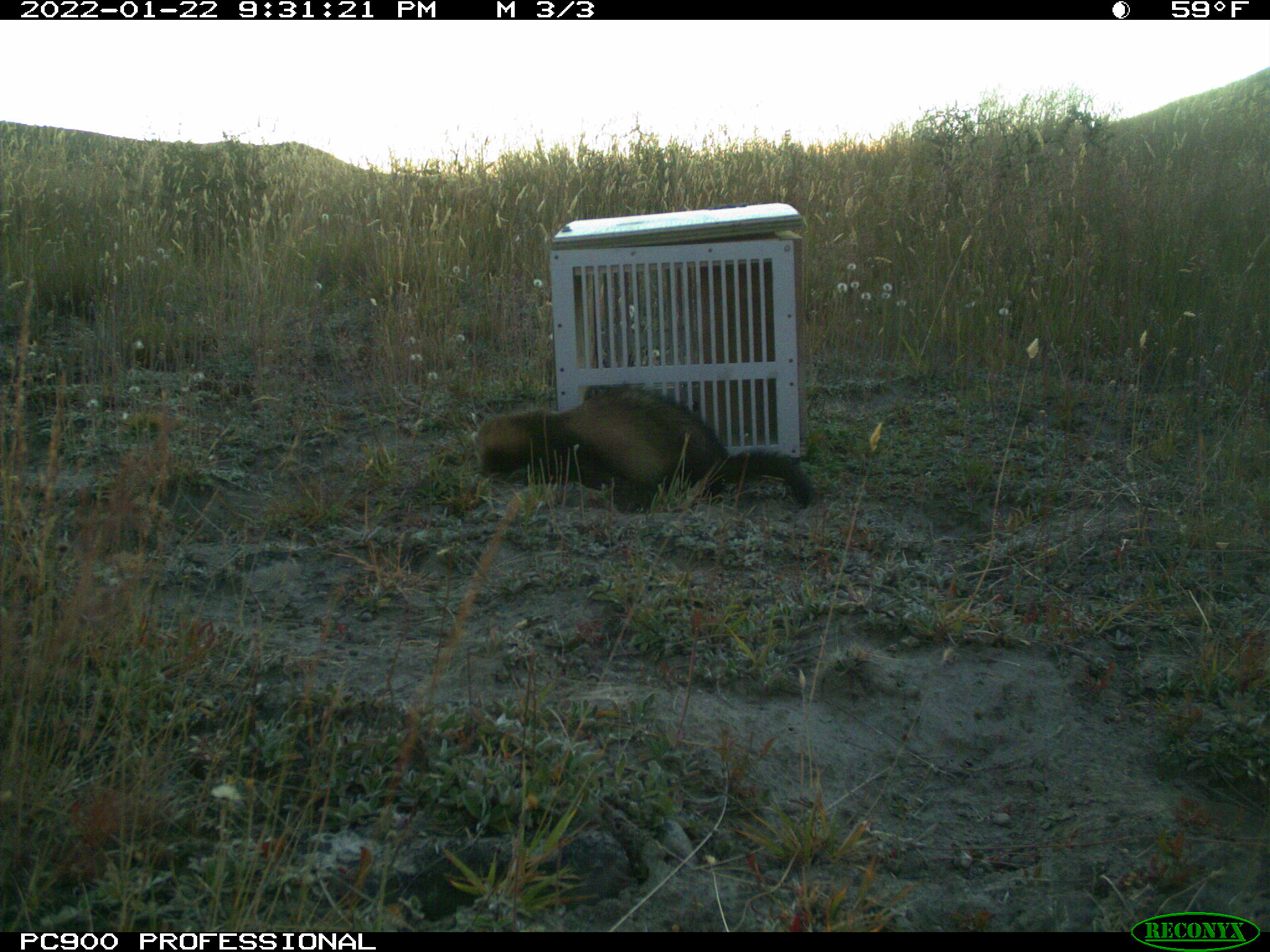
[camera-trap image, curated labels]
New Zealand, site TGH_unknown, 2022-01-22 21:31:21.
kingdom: Animalia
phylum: Chordata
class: Mammalia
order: Carnivora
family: Mustelidae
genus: Mustela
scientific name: Mustela furo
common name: ferret